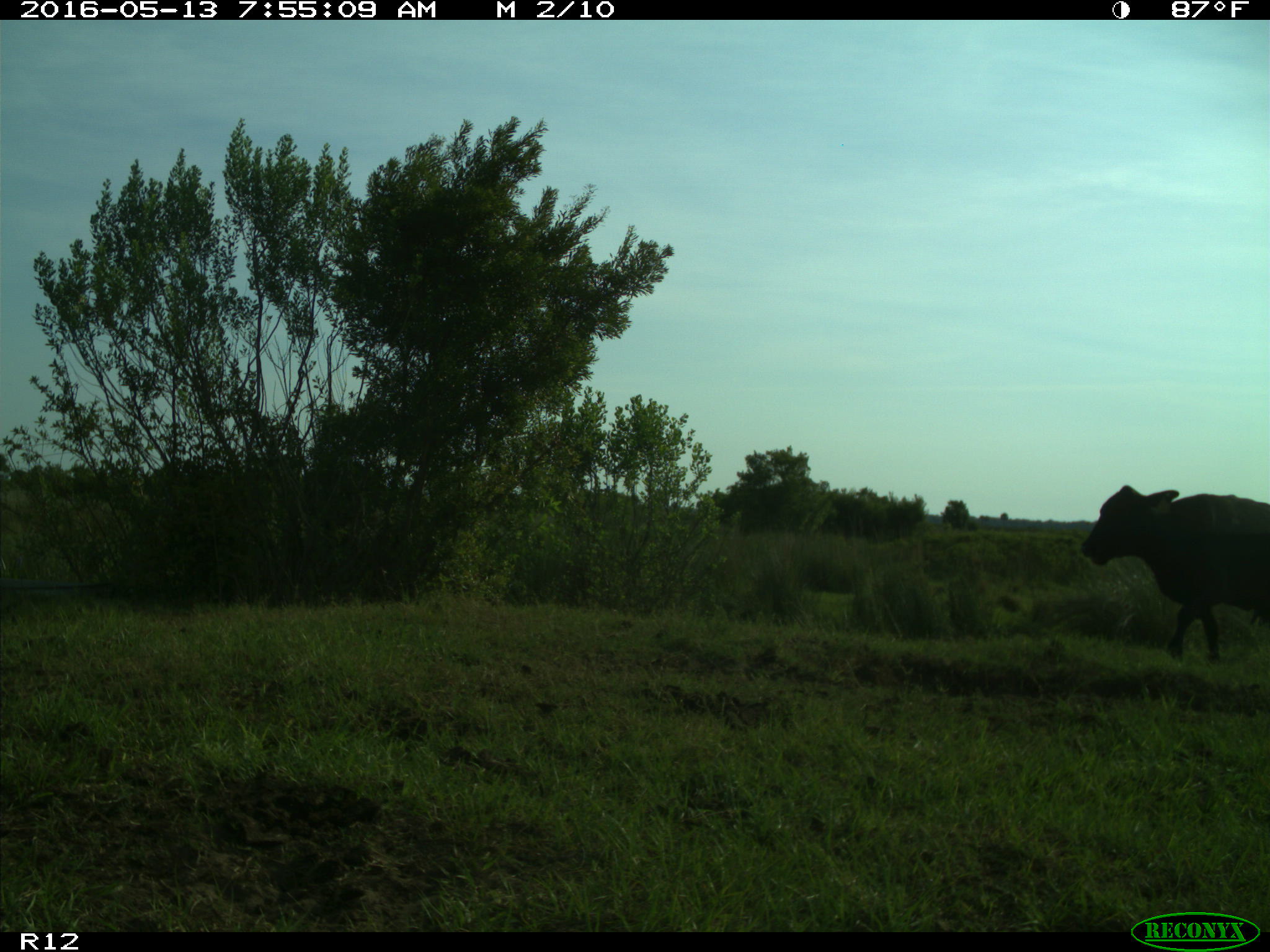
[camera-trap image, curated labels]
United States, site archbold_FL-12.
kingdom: Animalia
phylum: Chordata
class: Mammalia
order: Artiodactyla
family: Bovidae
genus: Bos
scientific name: Bos taurus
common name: domestic cow